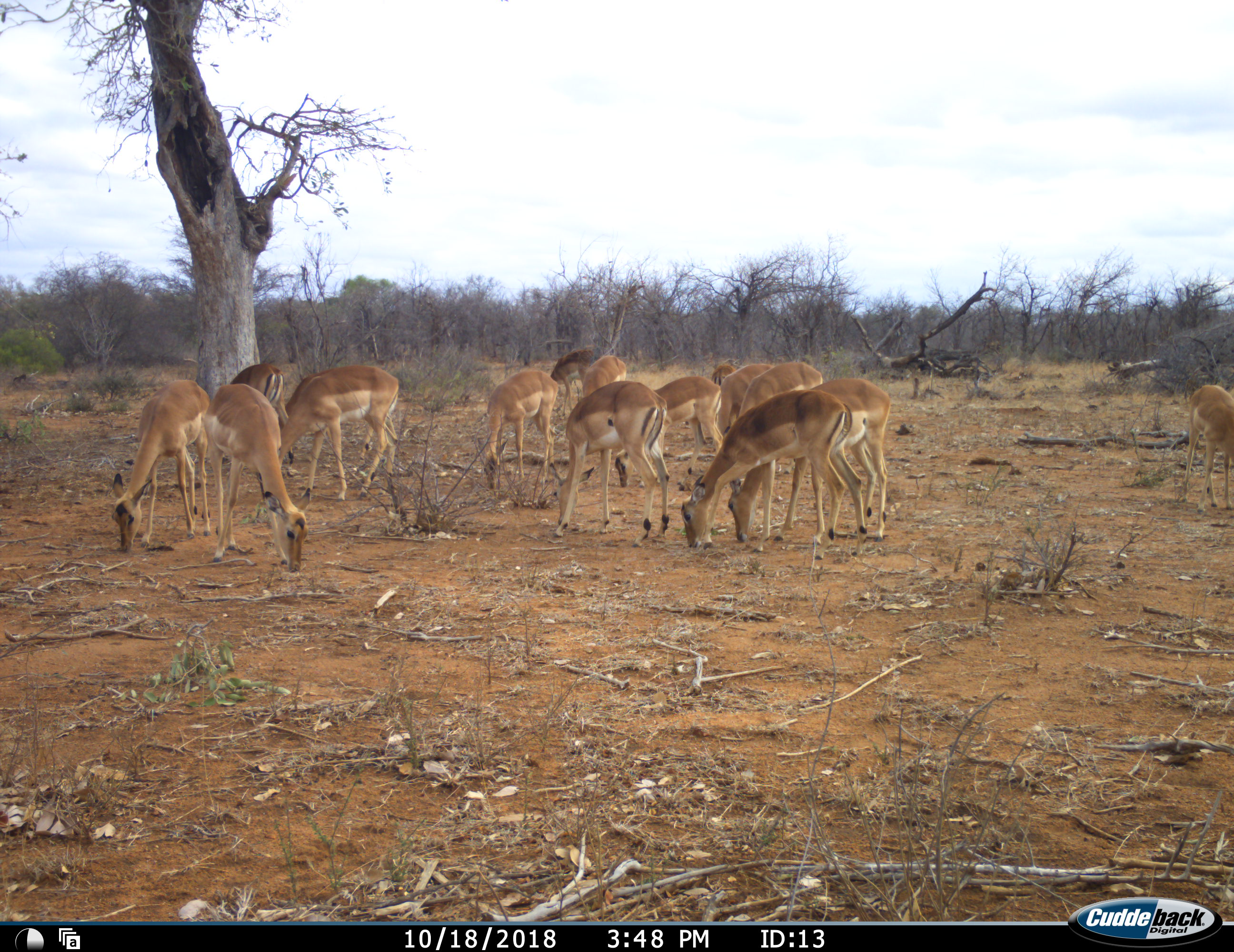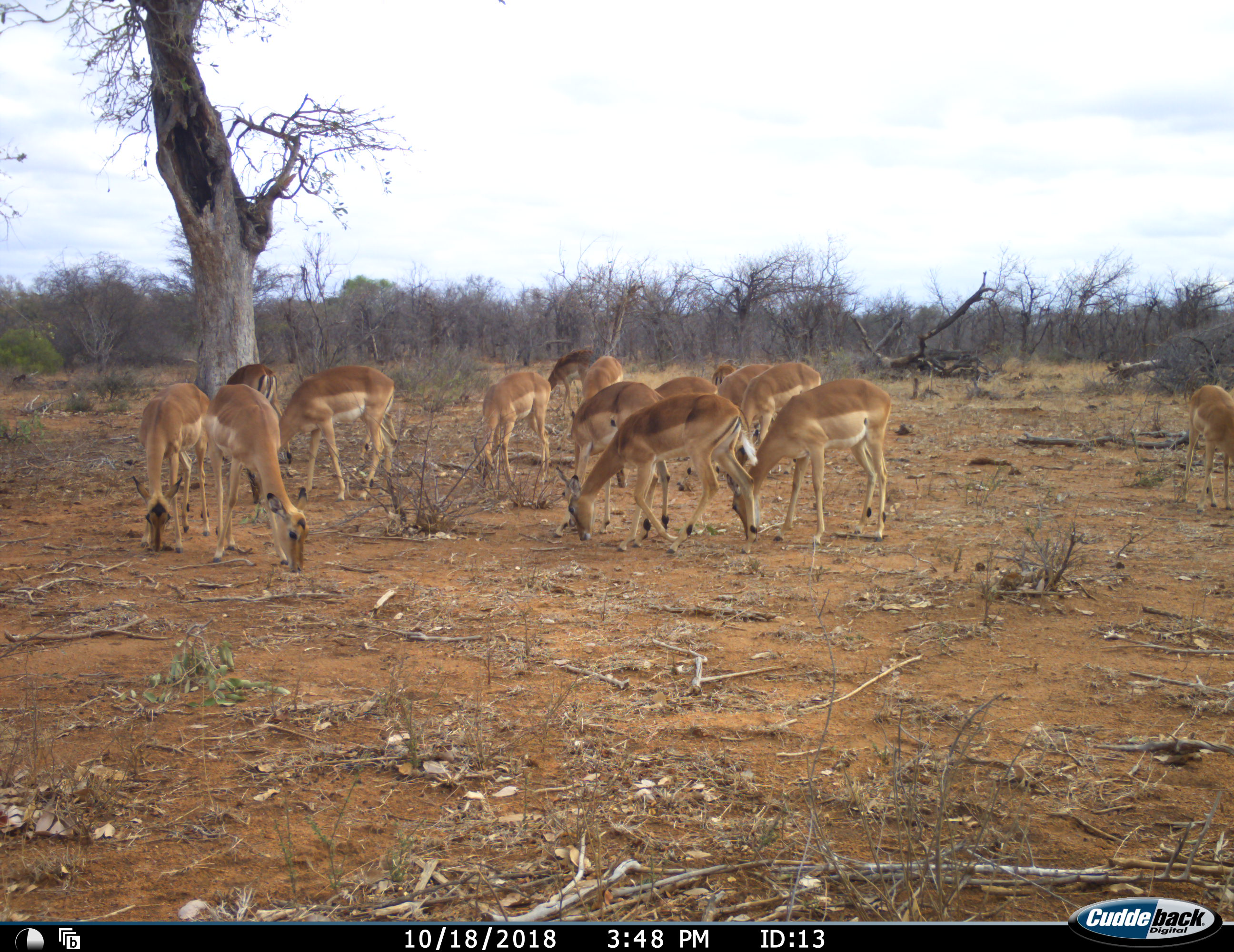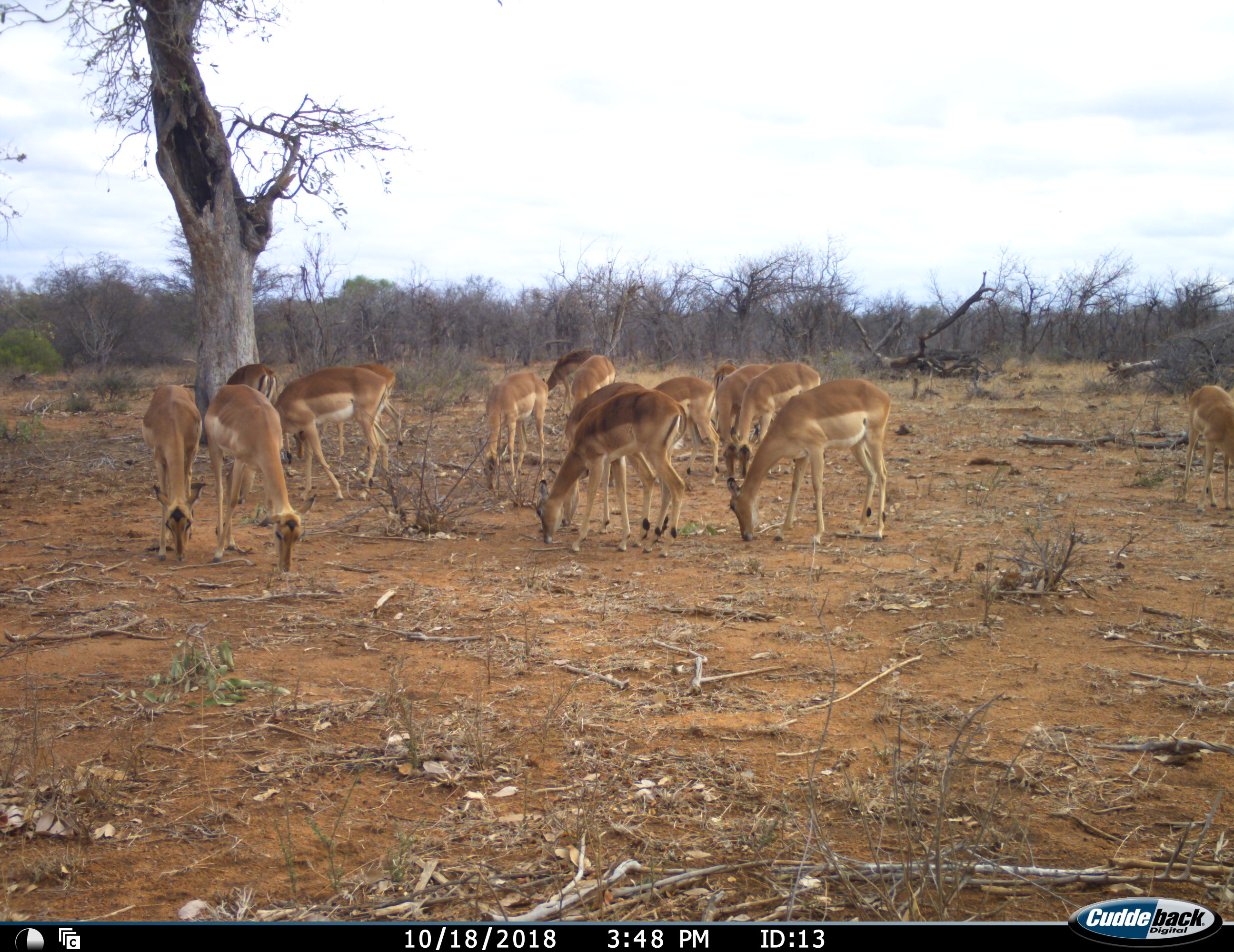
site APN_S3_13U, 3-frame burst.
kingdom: Animalia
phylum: Chordata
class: Mammalia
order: Artiodactyla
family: Bovidae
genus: Aepyceros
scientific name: Aepyceros melampus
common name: impala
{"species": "impala (Aepyceros melampus)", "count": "11-50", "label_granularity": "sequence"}